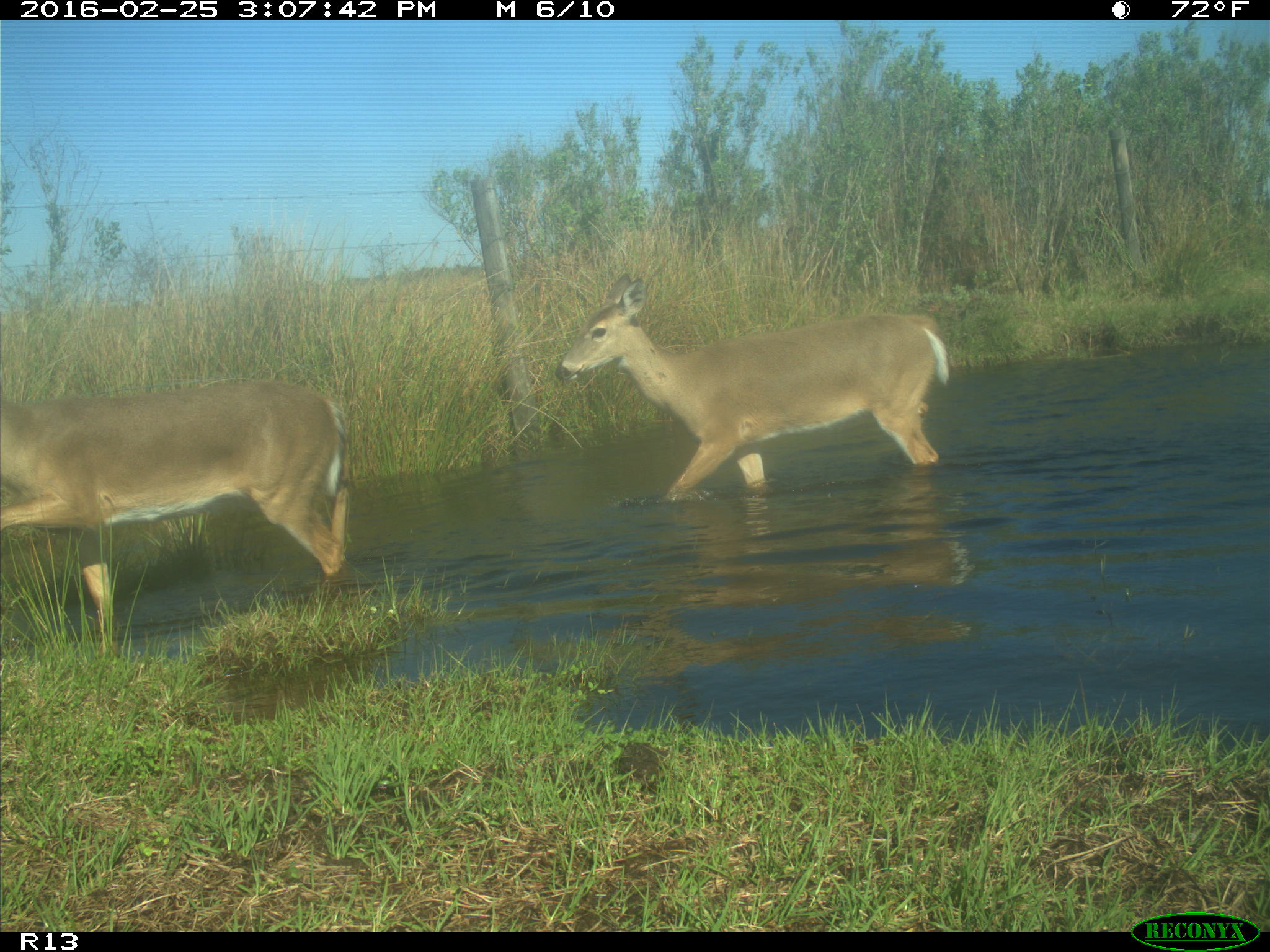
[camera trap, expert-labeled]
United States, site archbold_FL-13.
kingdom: Animalia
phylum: Chordata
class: Mammalia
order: Artiodactyla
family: Cervidae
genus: Odocoileus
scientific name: Odocoileus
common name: deer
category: unidentified deer